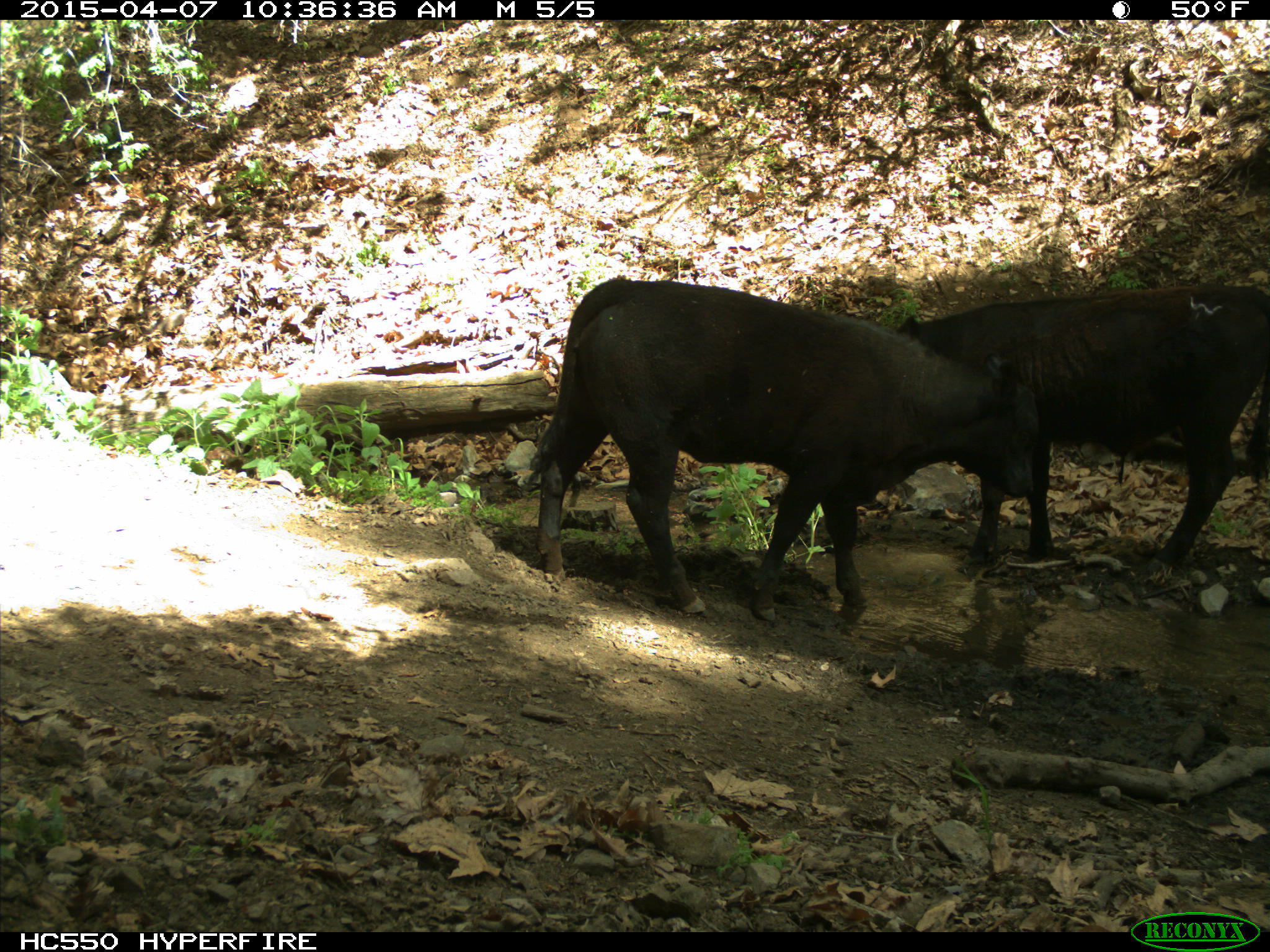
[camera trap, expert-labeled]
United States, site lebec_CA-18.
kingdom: Animalia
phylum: Chordata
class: Mammalia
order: Artiodactyla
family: Bovidae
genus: Bos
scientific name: Bos taurus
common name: domestic cow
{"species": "Bos taurus (domestic cow)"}